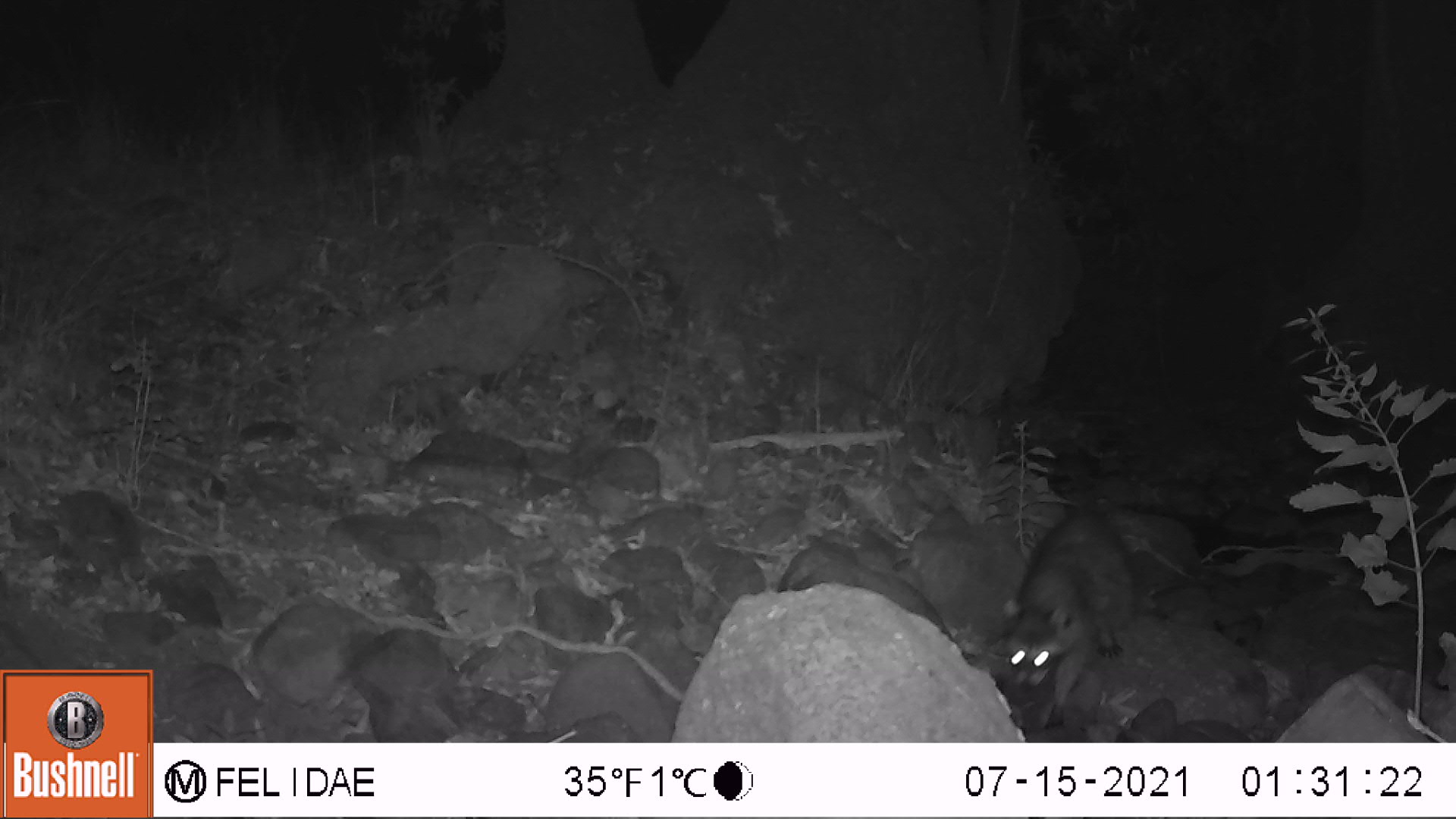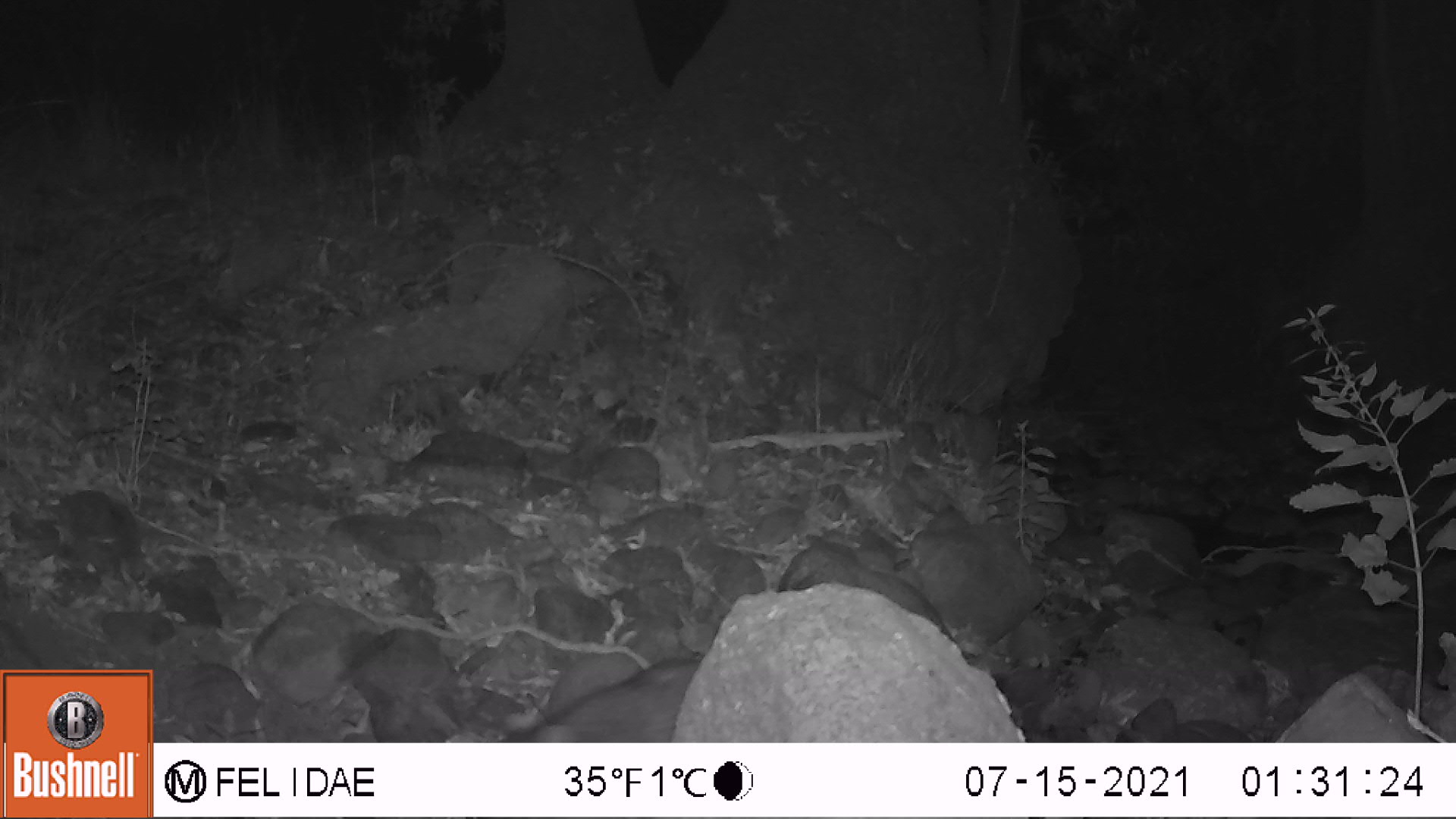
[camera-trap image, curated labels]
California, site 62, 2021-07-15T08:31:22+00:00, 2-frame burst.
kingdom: Animalia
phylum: Chordata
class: Mammalia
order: Carnivora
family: Procyonidae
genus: Procyon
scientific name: Procyon lotor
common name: raccoon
Raccoon (Procyon lotor).